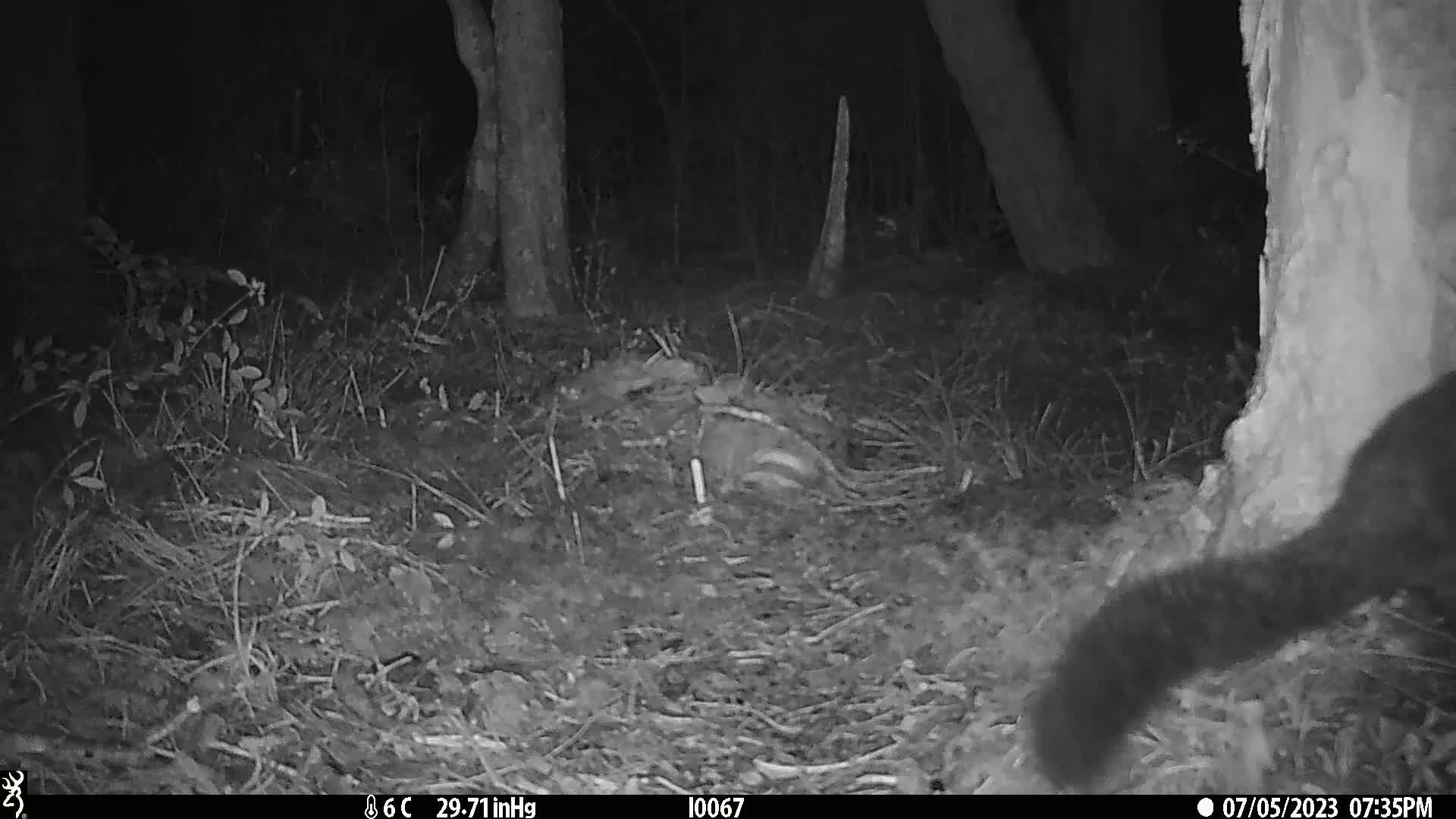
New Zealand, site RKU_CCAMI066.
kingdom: Animalia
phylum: Chordata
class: Mammalia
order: Diprotodontia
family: Phalangeridae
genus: Trichosurus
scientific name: Trichosurus vulpecula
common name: common brushtail possum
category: possum